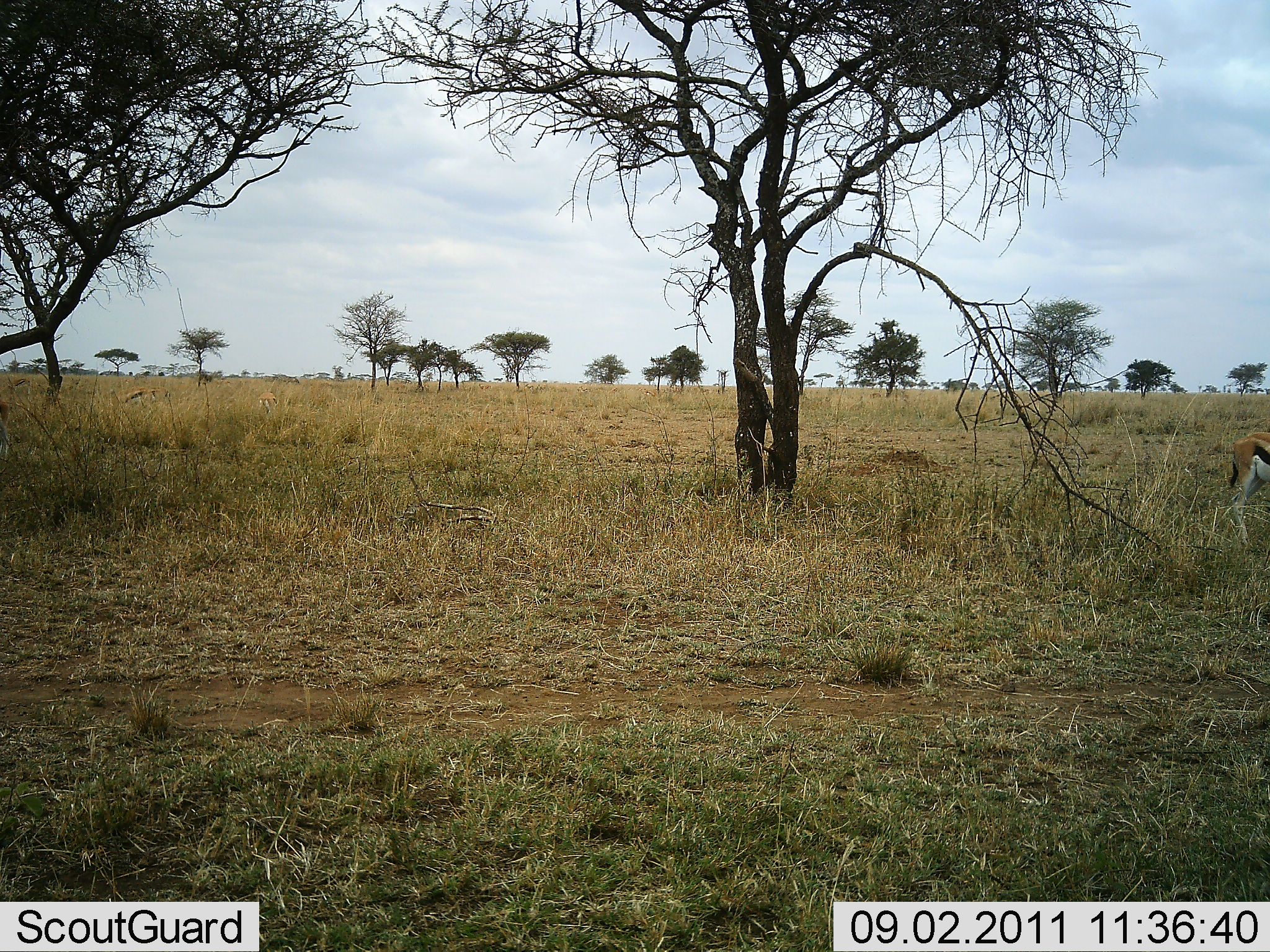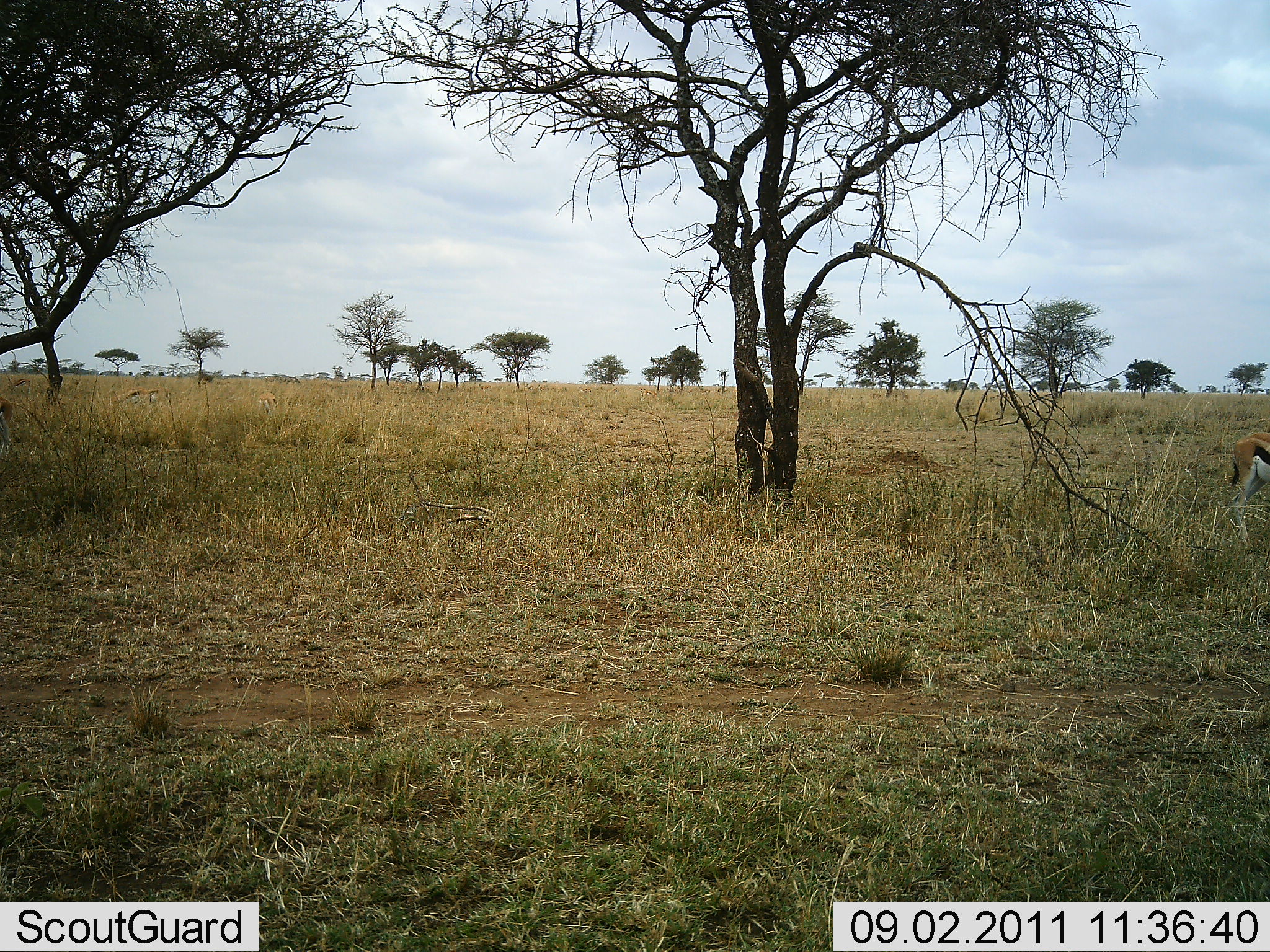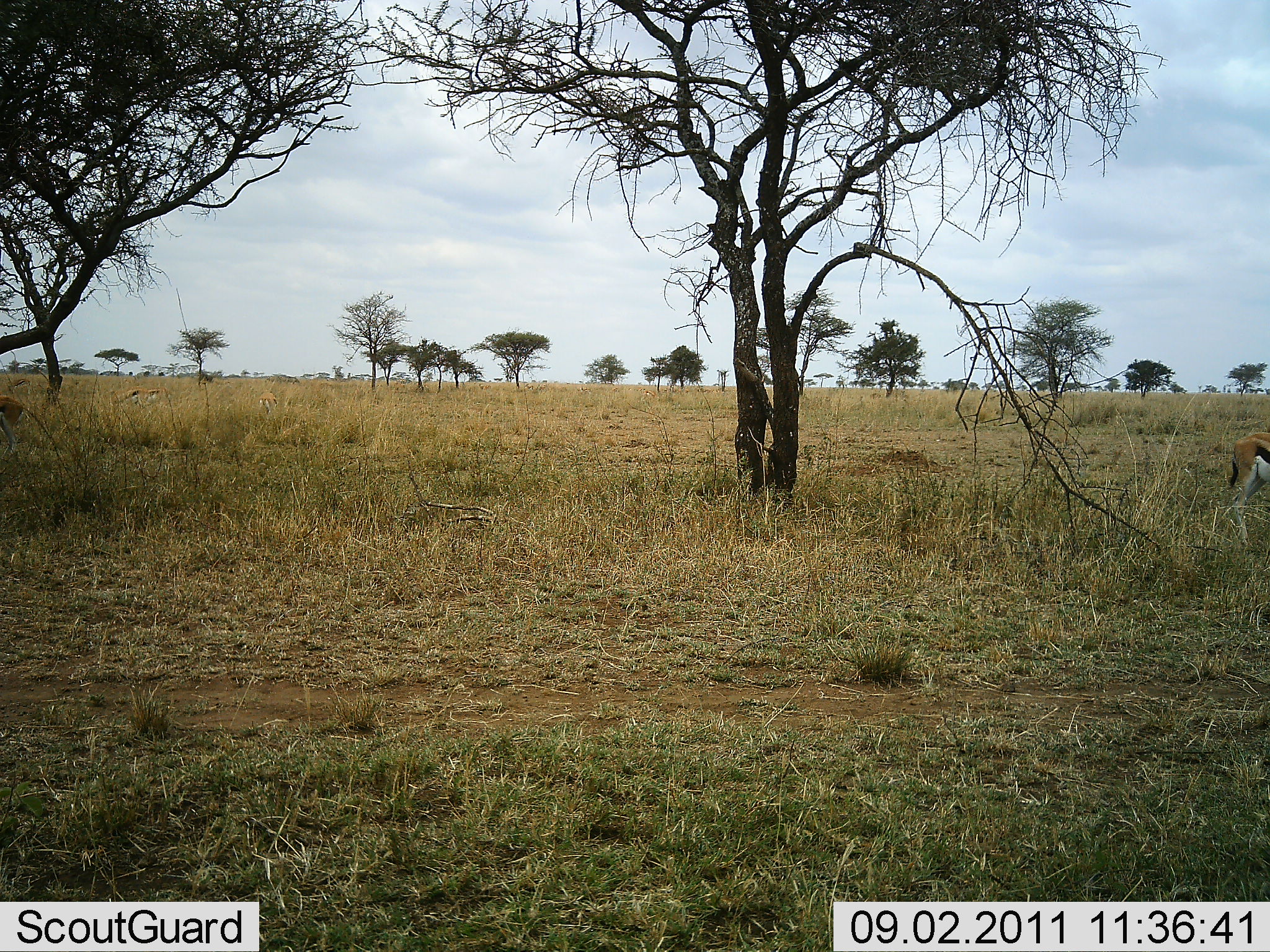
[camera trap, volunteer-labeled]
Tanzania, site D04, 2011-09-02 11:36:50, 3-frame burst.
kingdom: Animalia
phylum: Chordata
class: Mammalia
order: Artiodactyla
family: Bovidae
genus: Eudorcas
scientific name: Eudorcas thomsonii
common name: thomson's gazelle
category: gazellethomsons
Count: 2.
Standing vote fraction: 80%.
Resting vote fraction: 0%.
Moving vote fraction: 0%.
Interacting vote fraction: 0%.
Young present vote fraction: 0%.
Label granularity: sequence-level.